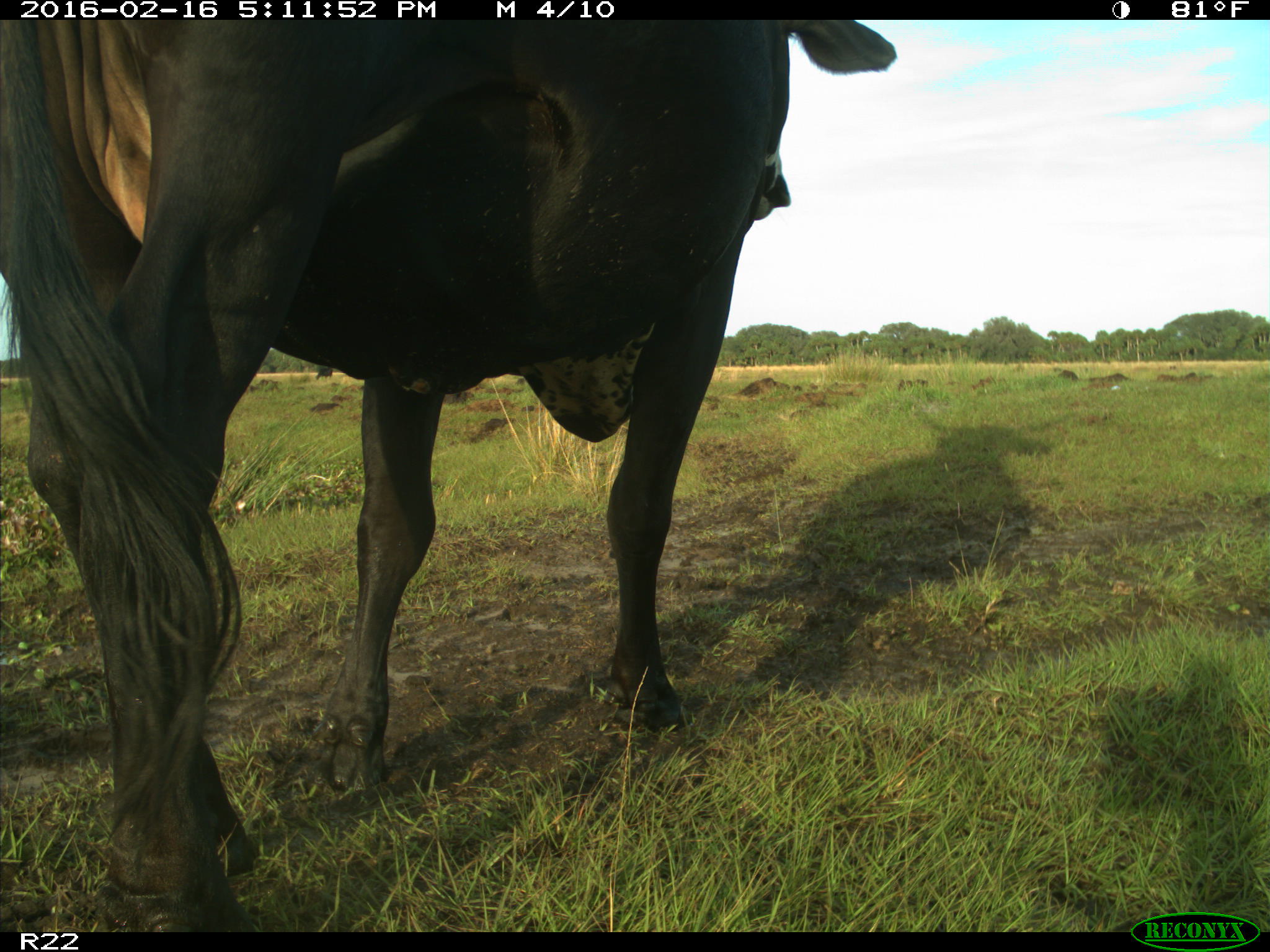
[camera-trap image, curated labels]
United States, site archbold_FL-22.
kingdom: Animalia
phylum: Chordata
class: Mammalia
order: Artiodactyla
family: Bovidae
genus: Bos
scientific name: Bos taurus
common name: domestic cow